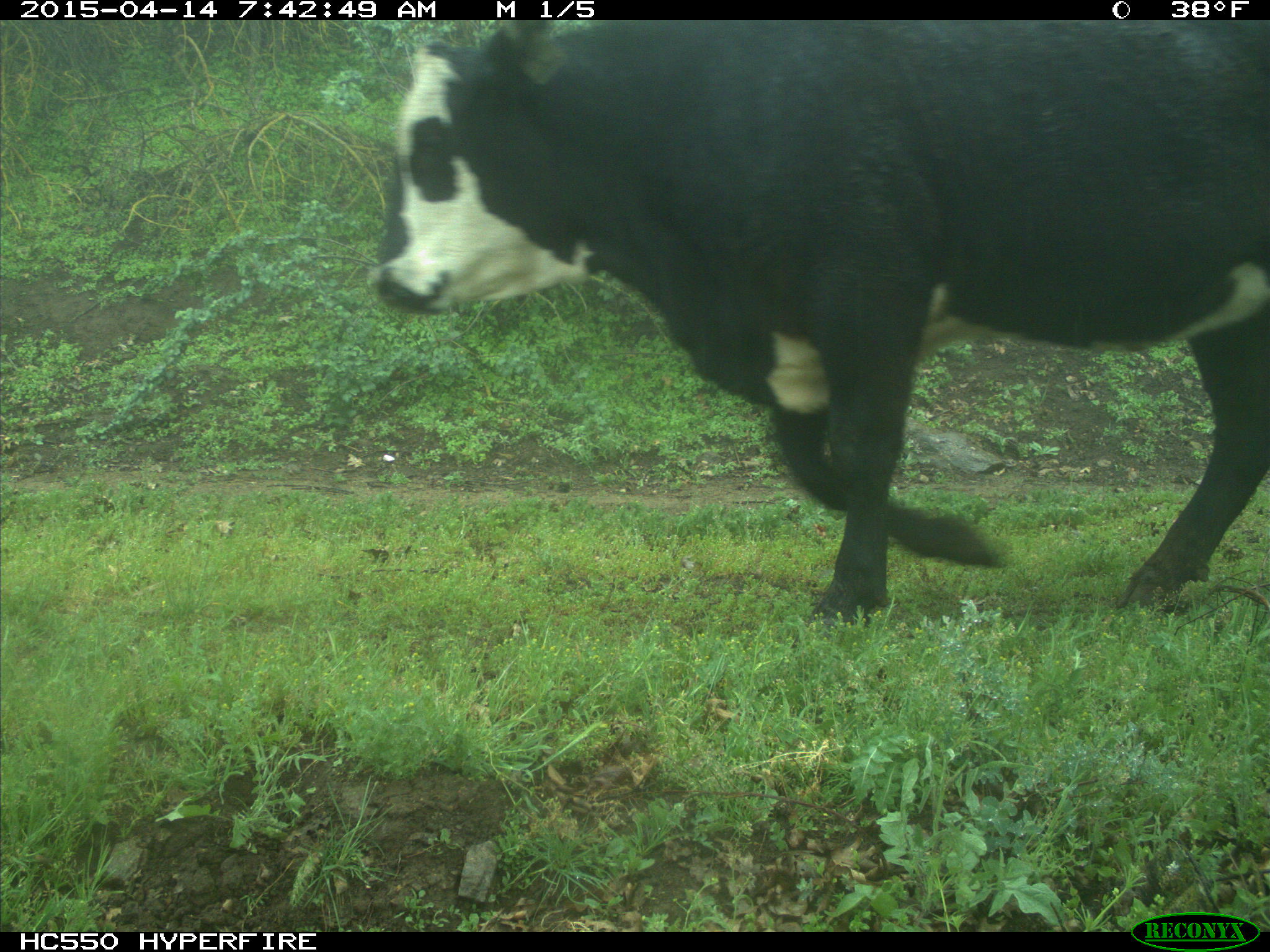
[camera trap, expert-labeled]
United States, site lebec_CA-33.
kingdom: Animalia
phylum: Chordata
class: Mammalia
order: Artiodactyla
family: Bovidae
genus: Bos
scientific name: Bos taurus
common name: domestic cow